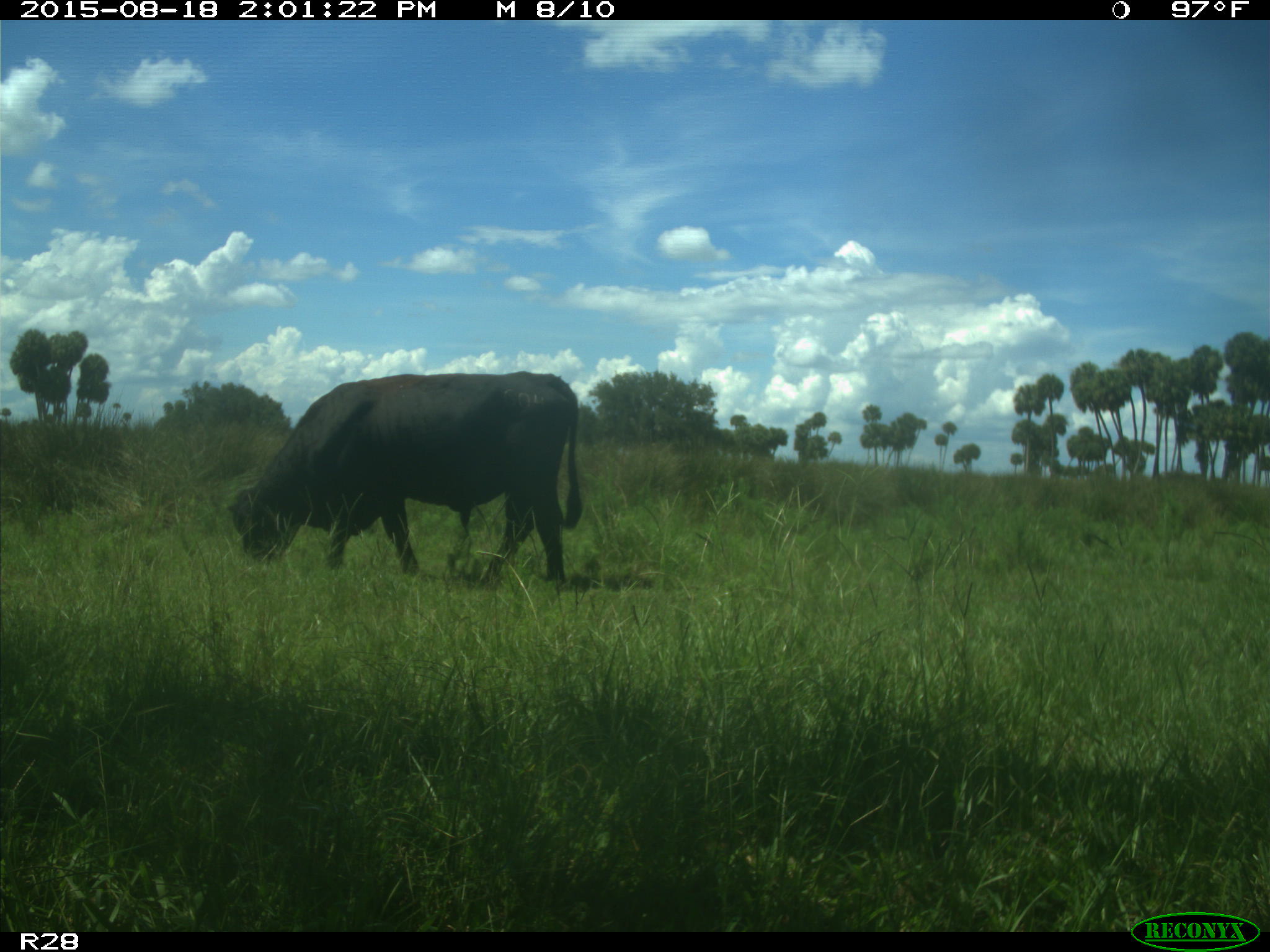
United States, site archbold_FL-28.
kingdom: Animalia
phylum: Chordata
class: Mammalia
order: Artiodactyla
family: Bovidae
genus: Bos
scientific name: Bos taurus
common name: domestic cow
Bos taurus (domestic cow).